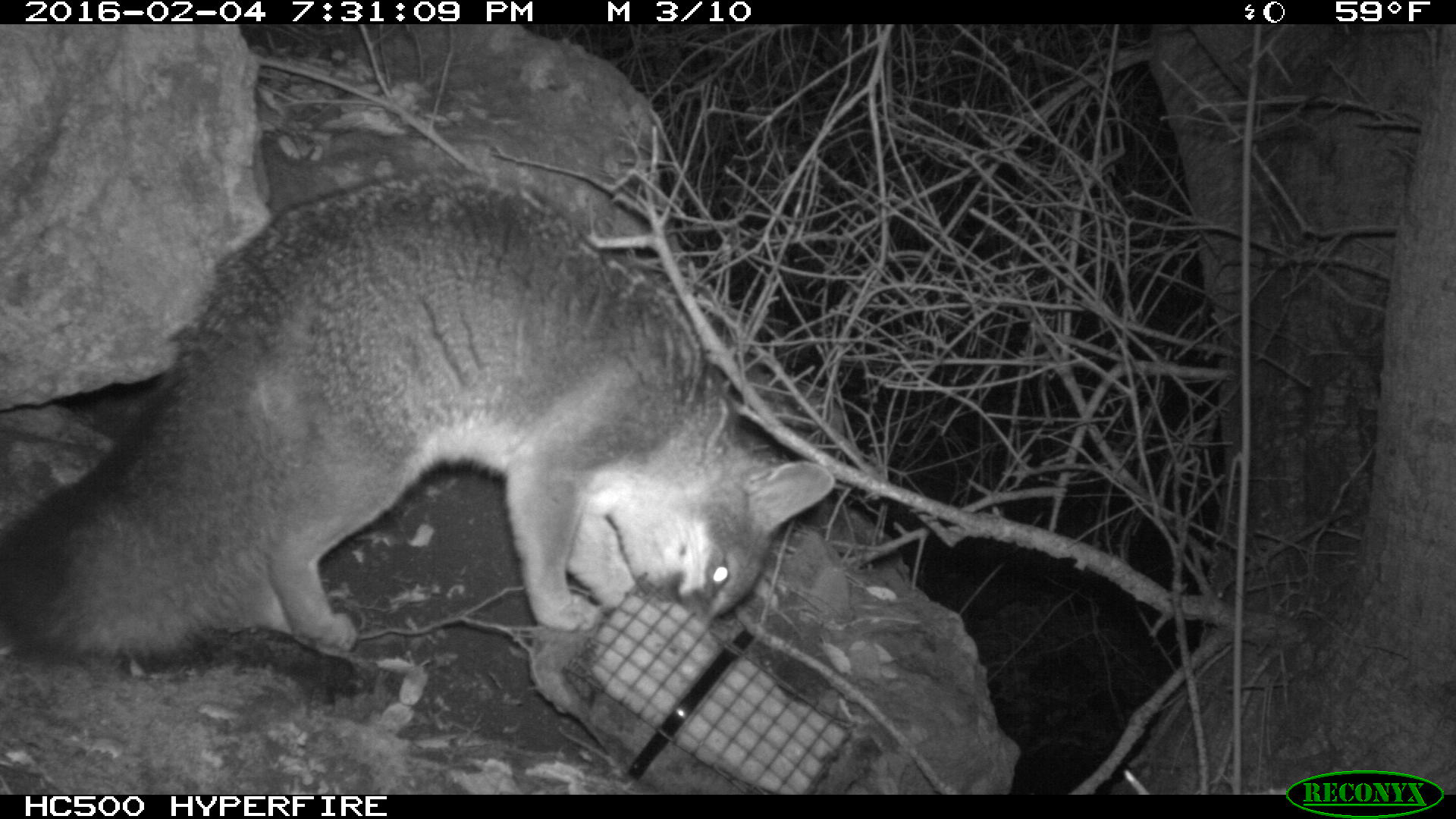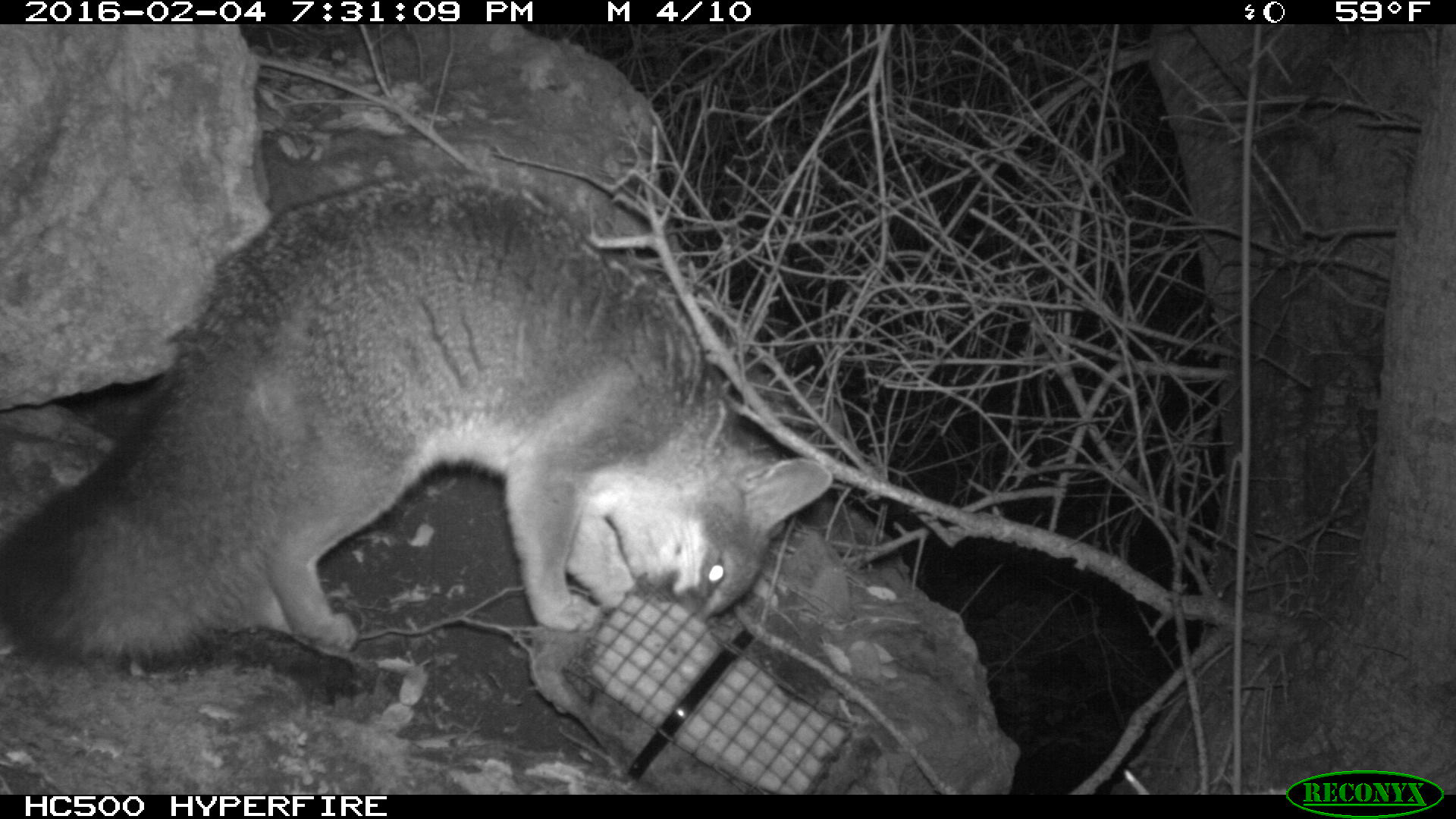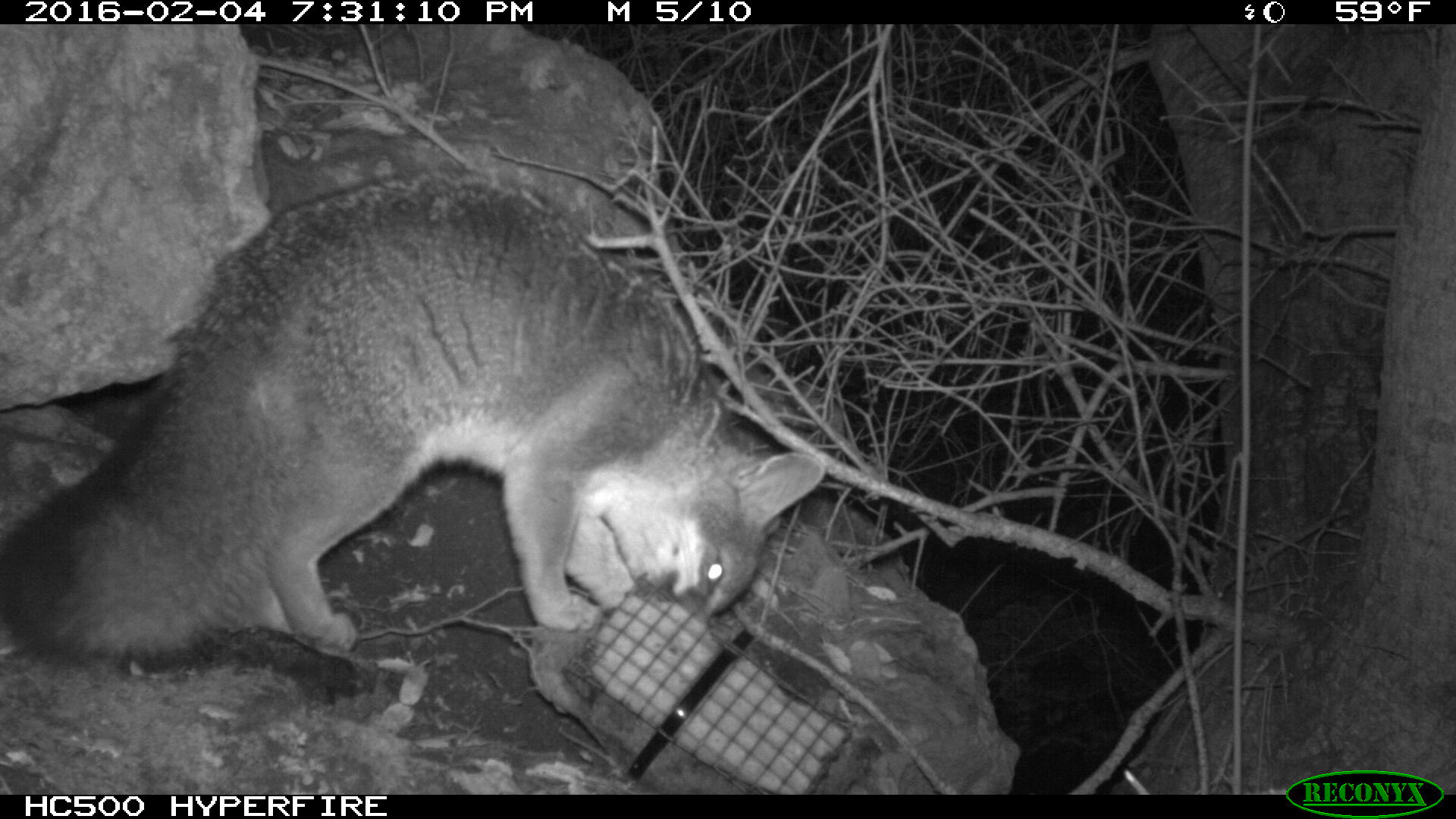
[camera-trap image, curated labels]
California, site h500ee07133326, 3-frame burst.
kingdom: Animalia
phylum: Chordata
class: Mammalia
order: Carnivora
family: Canidae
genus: Urocyon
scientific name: Urocyon littoralis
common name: island fox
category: fox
Fox (island fox) (Urocyon littoralis).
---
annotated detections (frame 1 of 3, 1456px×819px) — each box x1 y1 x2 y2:
fox: 0 171 834 664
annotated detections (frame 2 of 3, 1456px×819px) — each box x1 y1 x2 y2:
fox: 0 164 833 673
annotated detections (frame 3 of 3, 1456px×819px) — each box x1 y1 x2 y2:
fox: 0 171 824 664